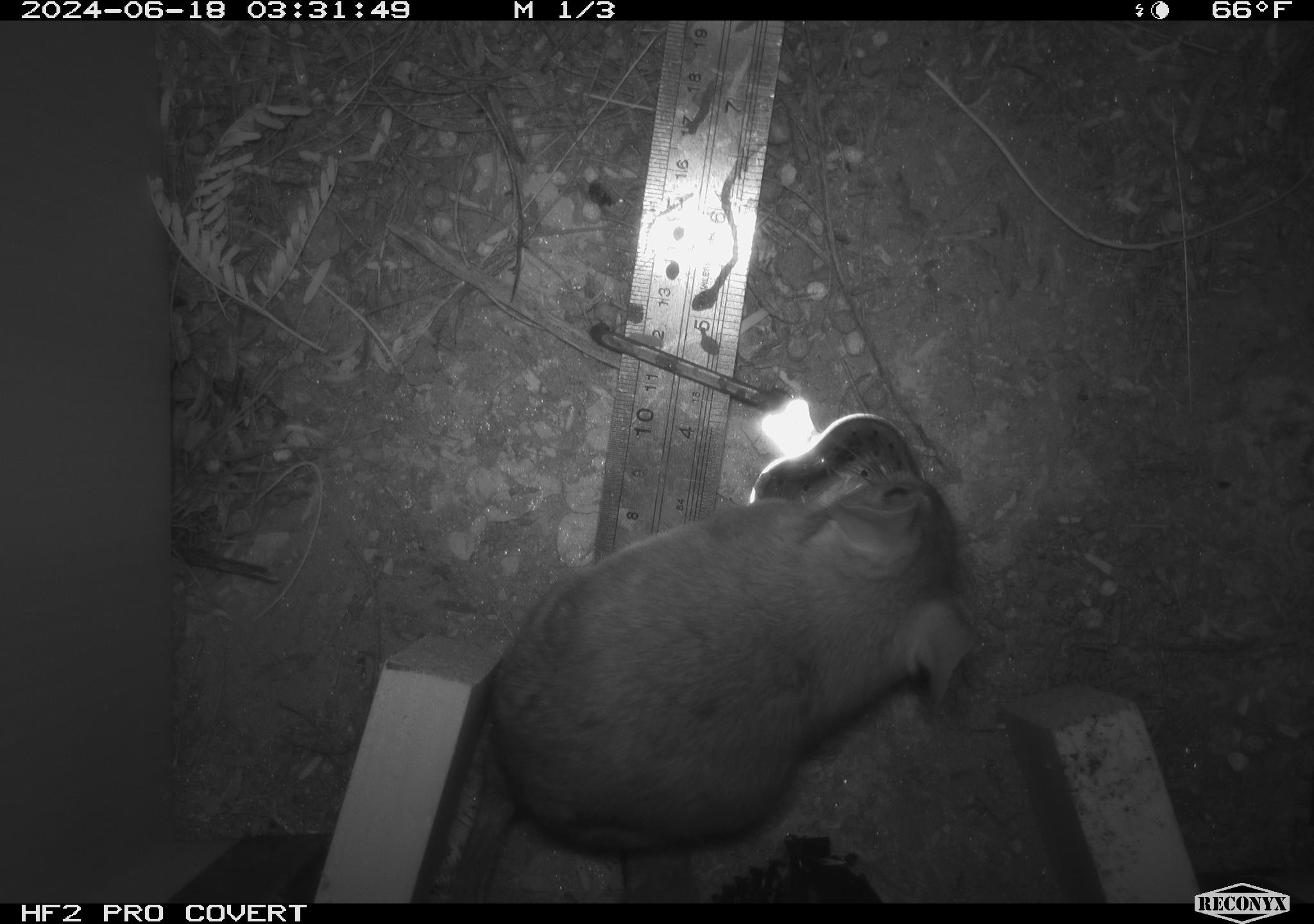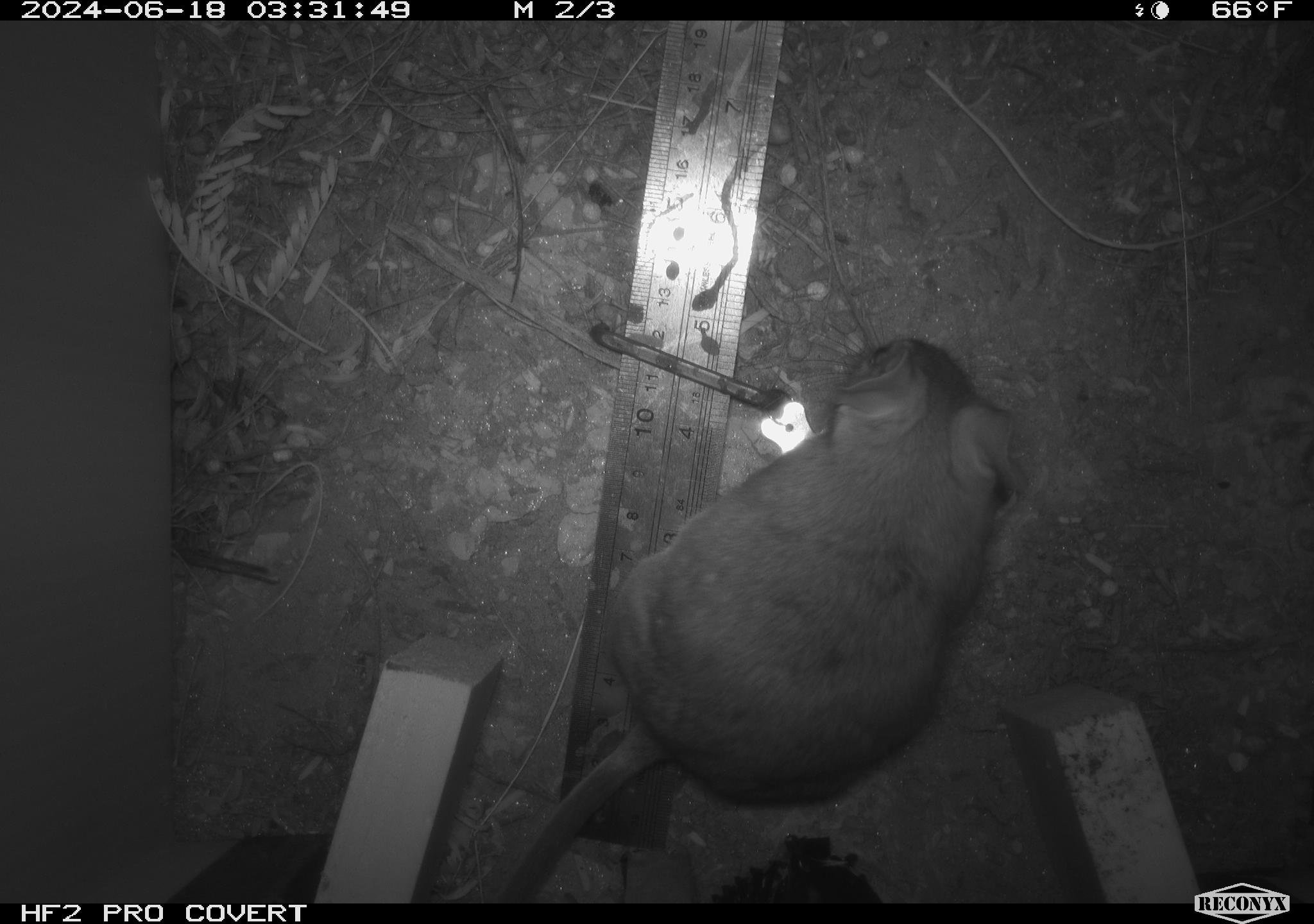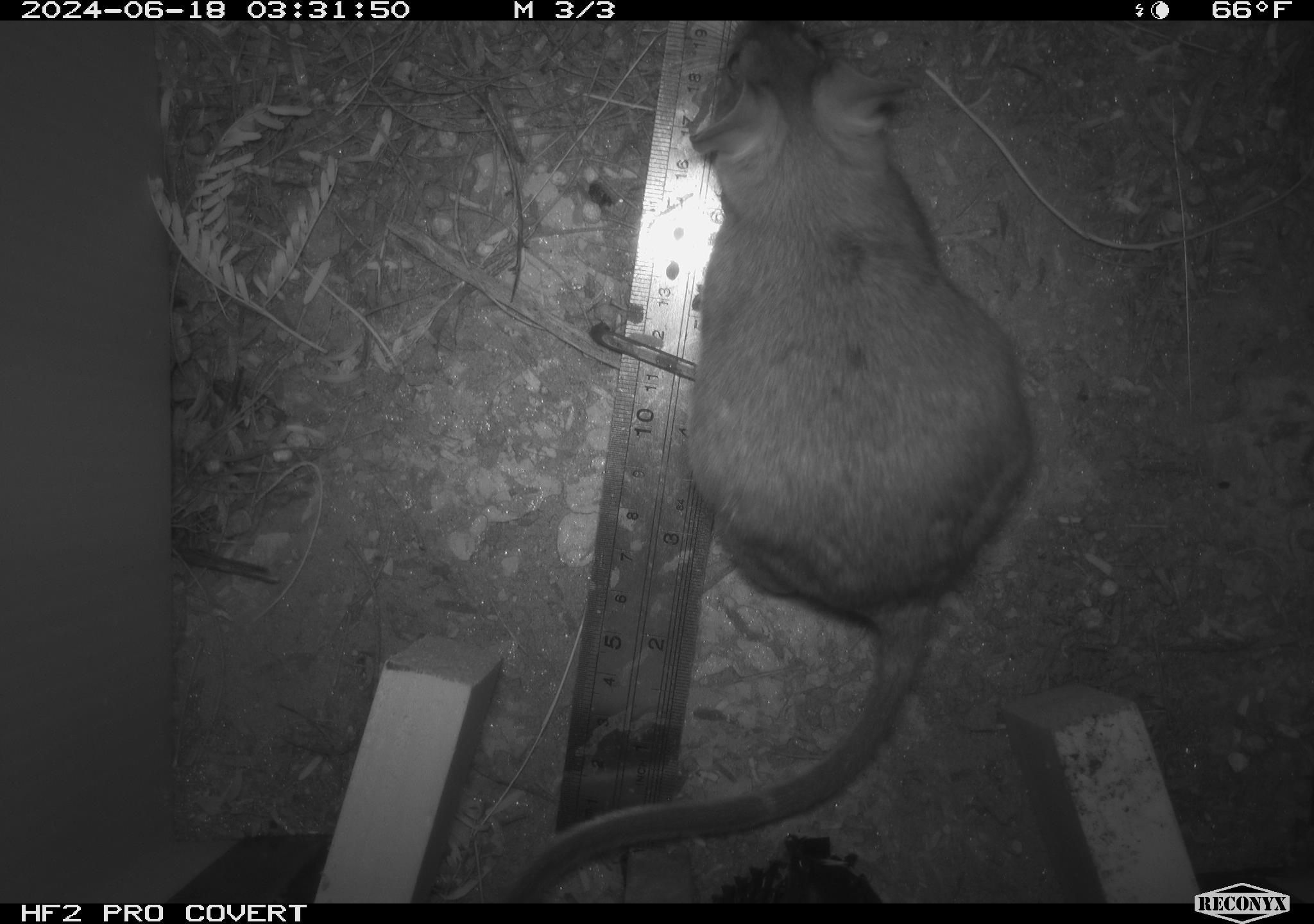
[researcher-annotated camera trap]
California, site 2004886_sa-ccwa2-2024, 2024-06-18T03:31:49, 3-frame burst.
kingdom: Animalia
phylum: Chordata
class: Mammalia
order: Rodentia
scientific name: Rodentia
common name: woodrat or rat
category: woodrat or rat species